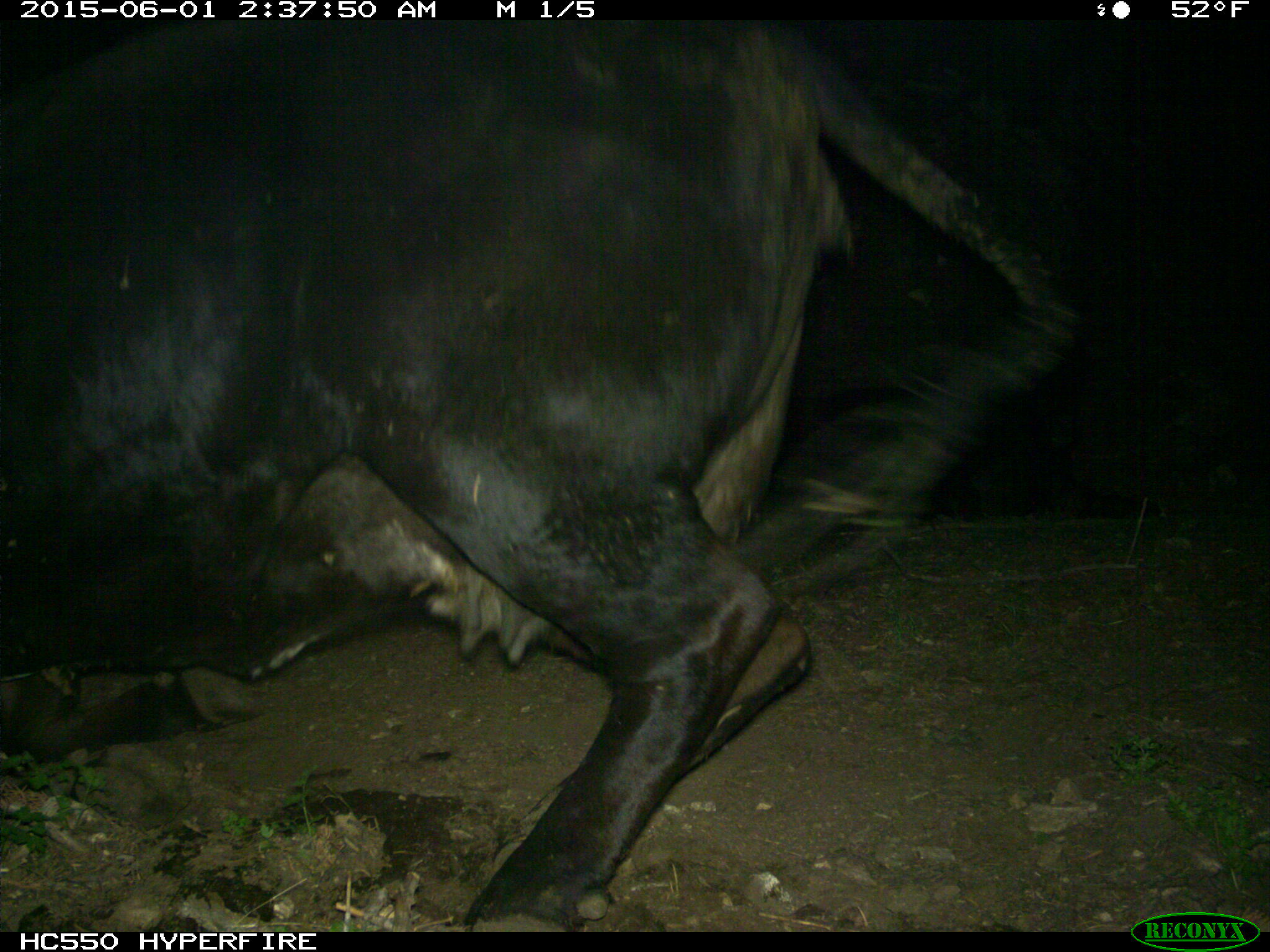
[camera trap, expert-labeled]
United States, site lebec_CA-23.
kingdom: Animalia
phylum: Chordata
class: Mammalia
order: Artiodactyla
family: Bovidae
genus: Bos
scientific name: Bos taurus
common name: domestic cow